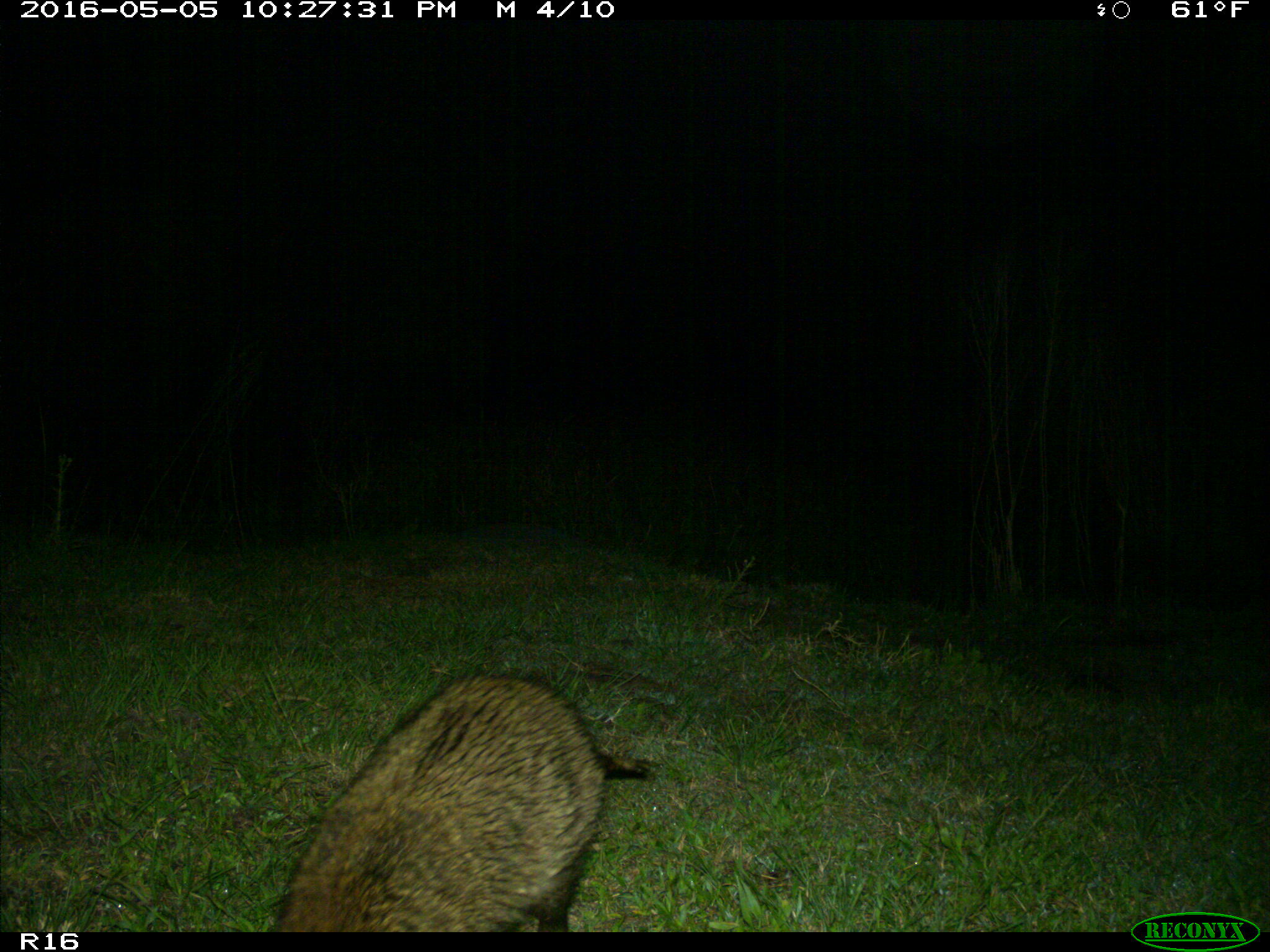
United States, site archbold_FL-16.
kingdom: Animalia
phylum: Chordata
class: Mammalia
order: Carnivora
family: Procyonidae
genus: Procyon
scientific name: Procyon lotor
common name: common raccoon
Procyon lotor (common raccoon).